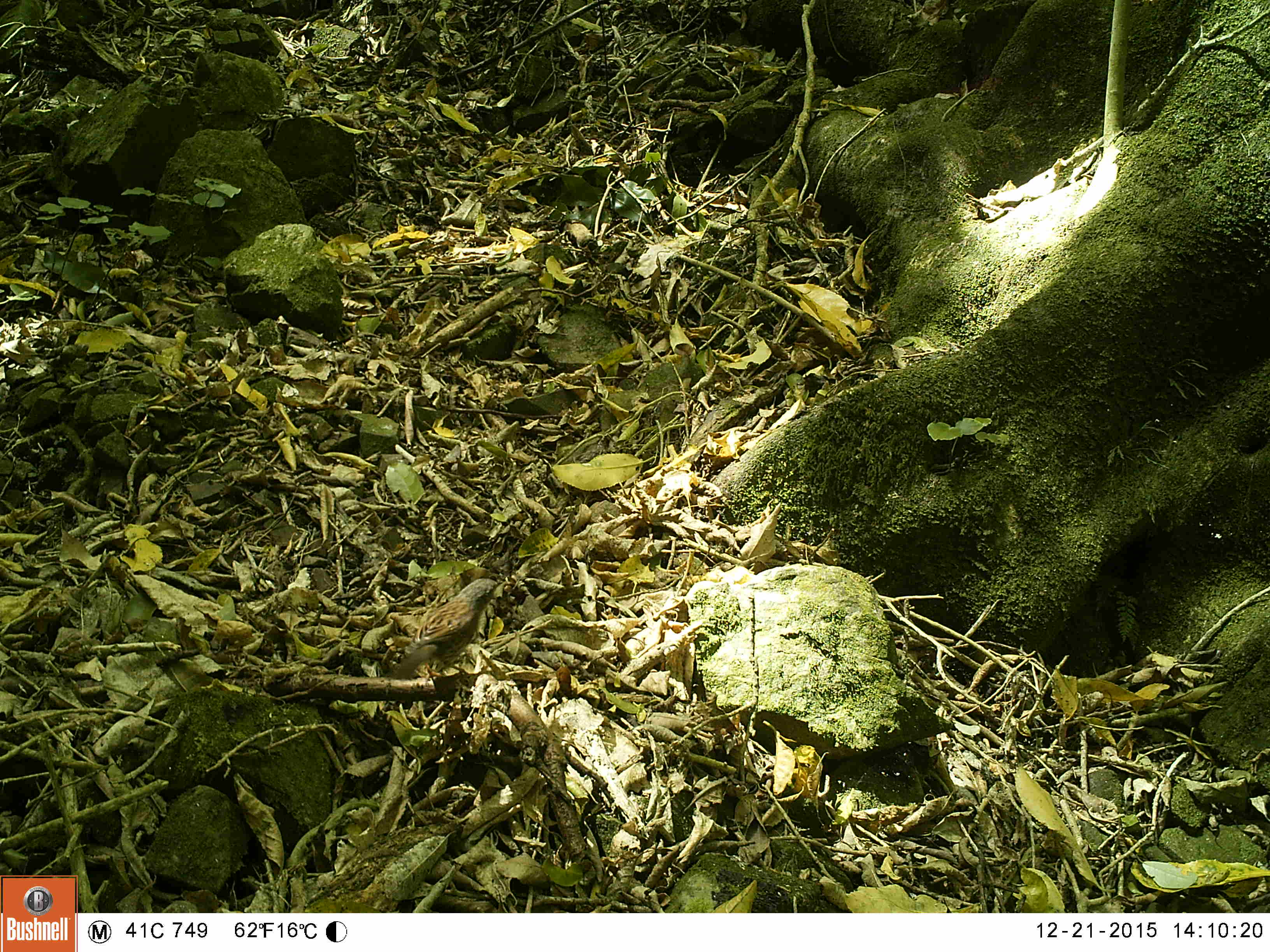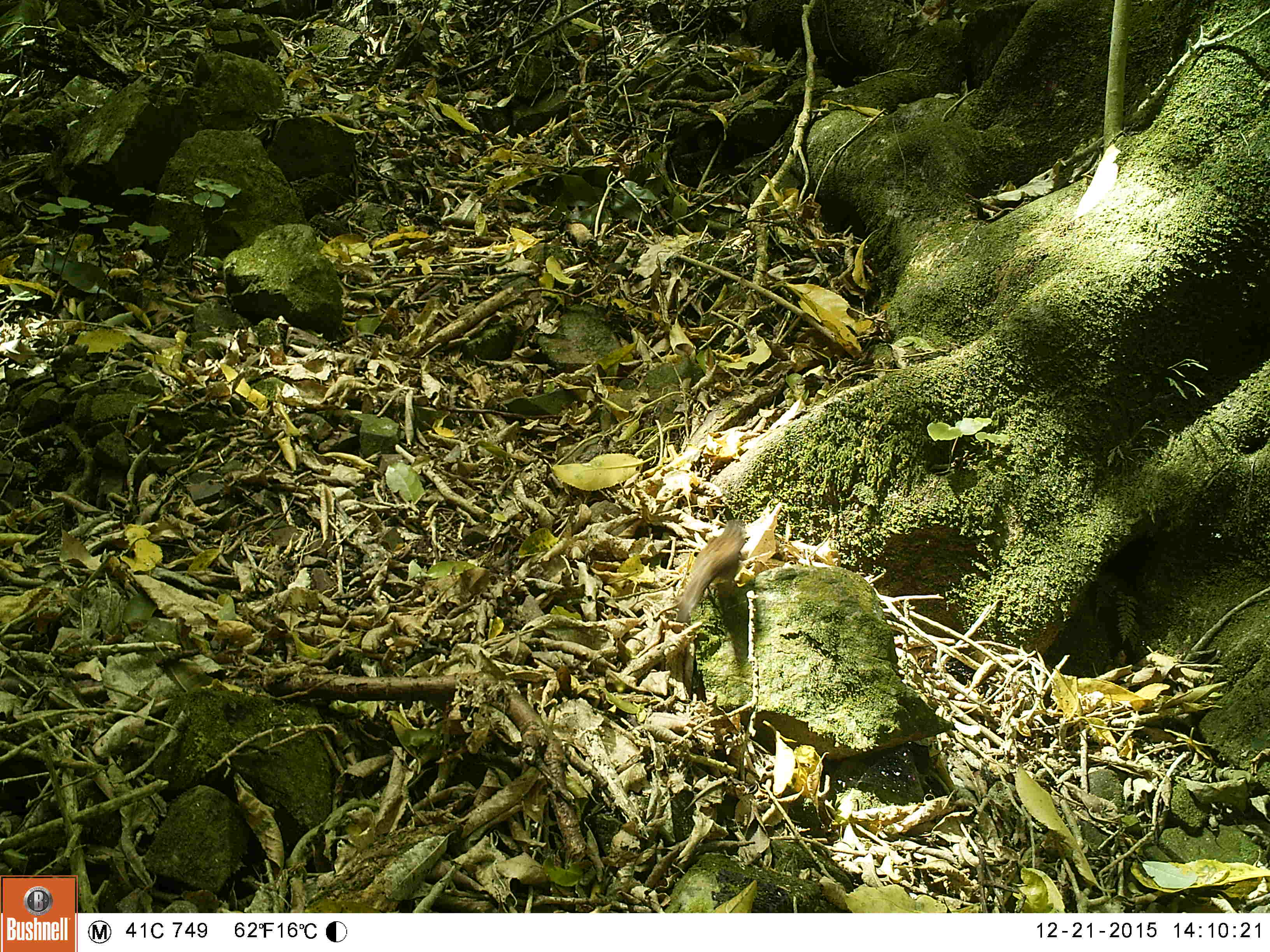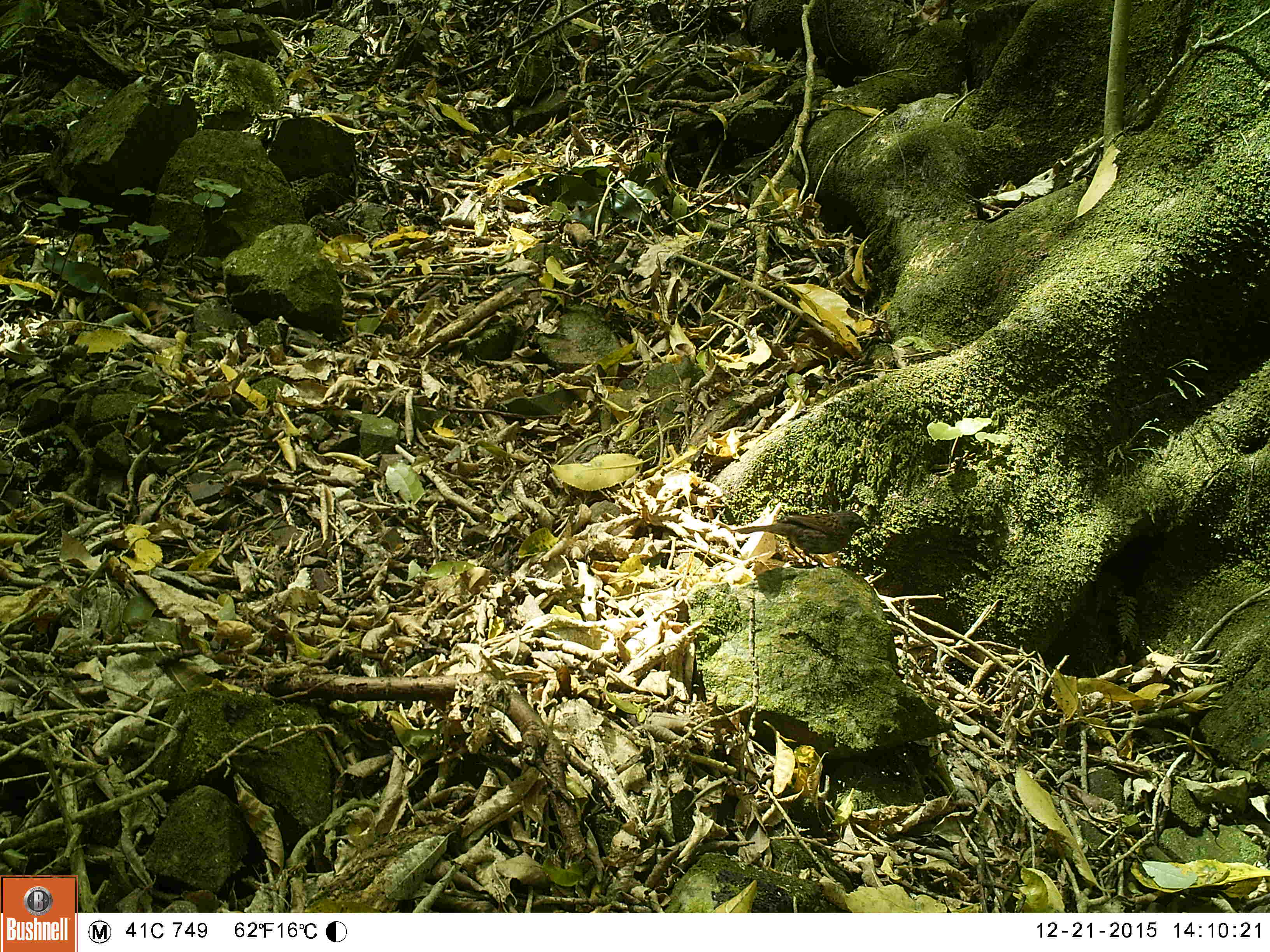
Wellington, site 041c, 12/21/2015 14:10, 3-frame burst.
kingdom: Animalia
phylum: Chordata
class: Aves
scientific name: Aves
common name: bird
Bird (Aves).